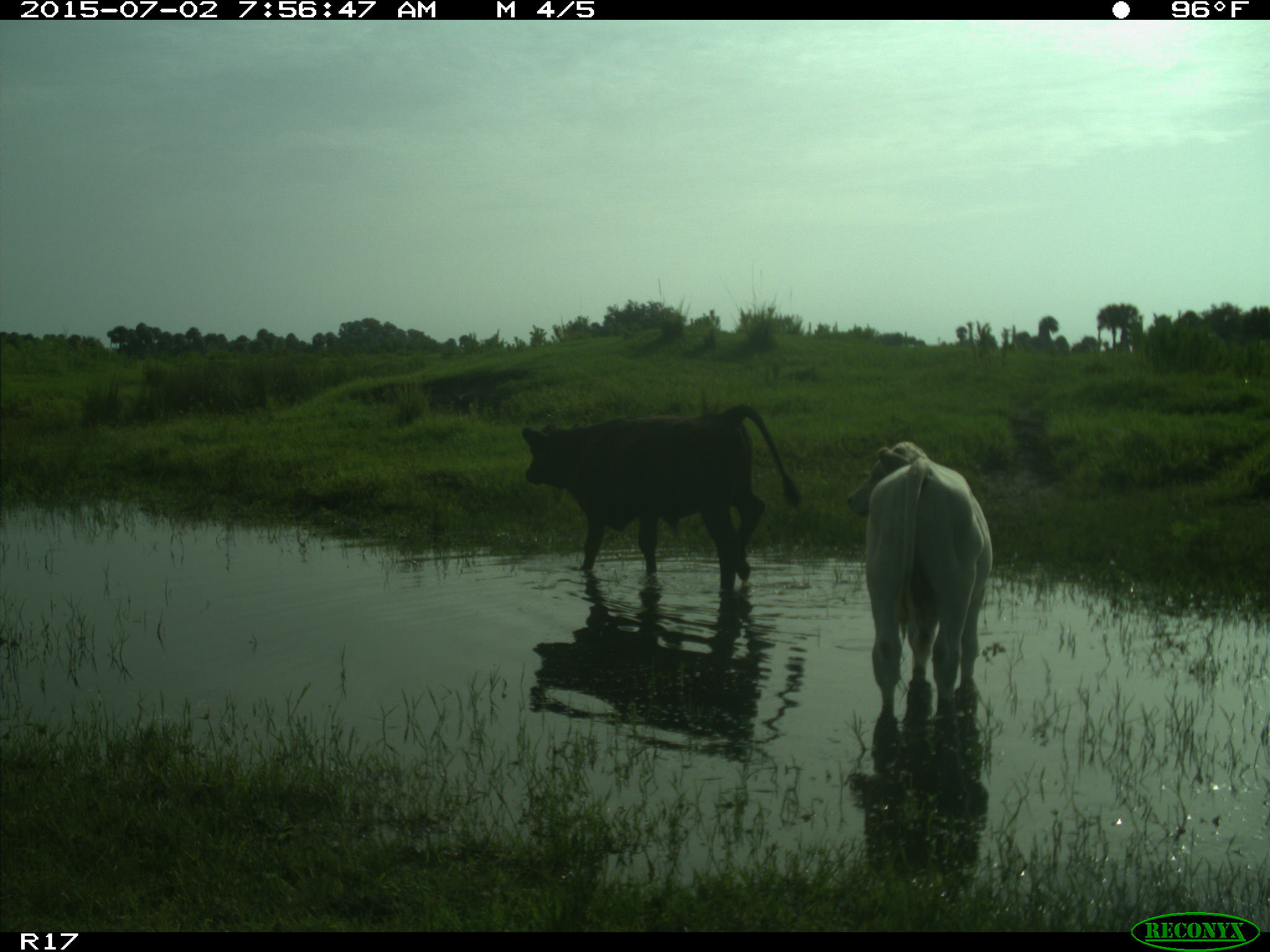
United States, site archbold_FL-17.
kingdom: Animalia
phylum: Chordata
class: Mammalia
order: Artiodactyla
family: Bovidae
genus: Bos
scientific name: Bos taurus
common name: domestic cow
Bos taurus (domestic cow).